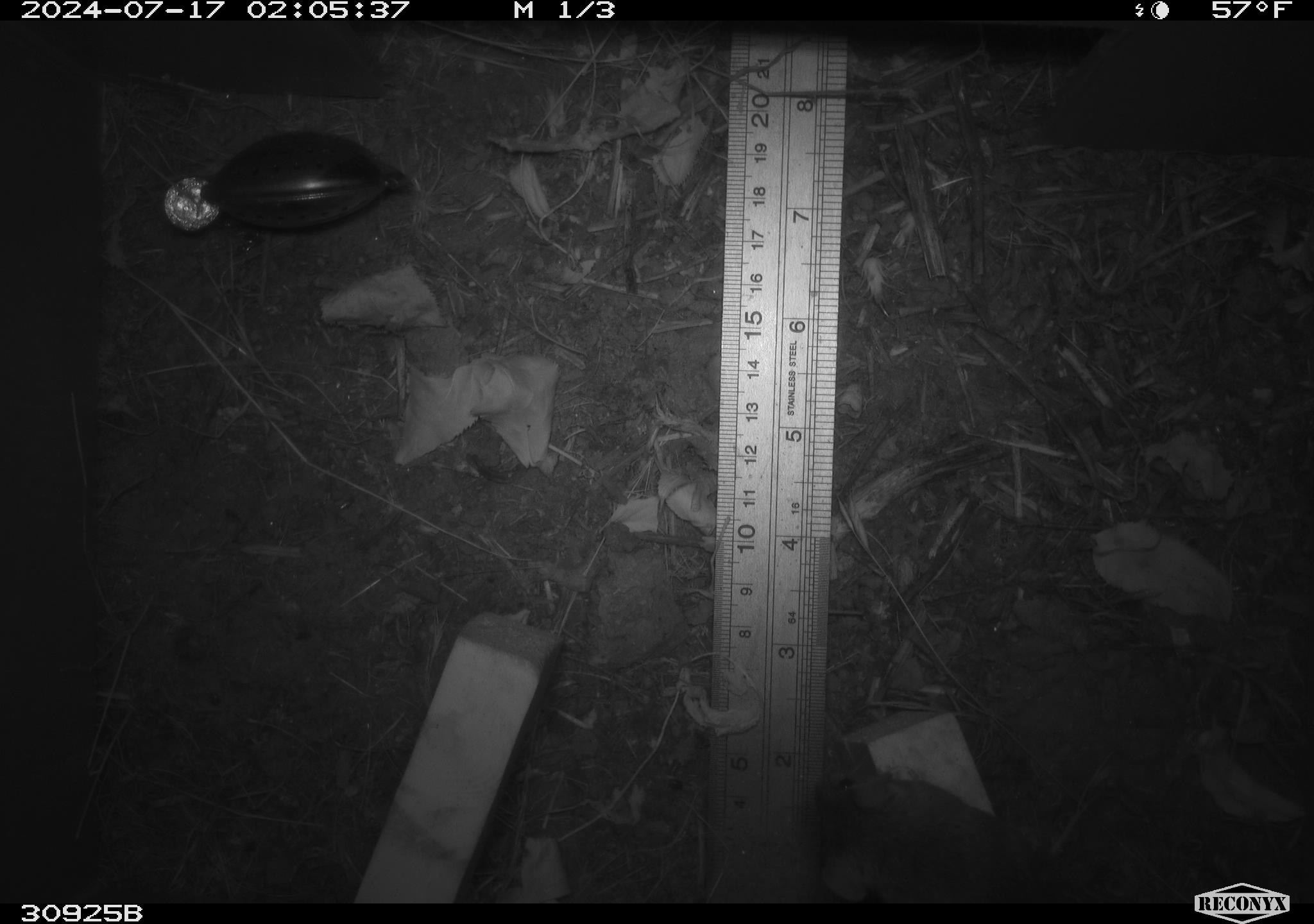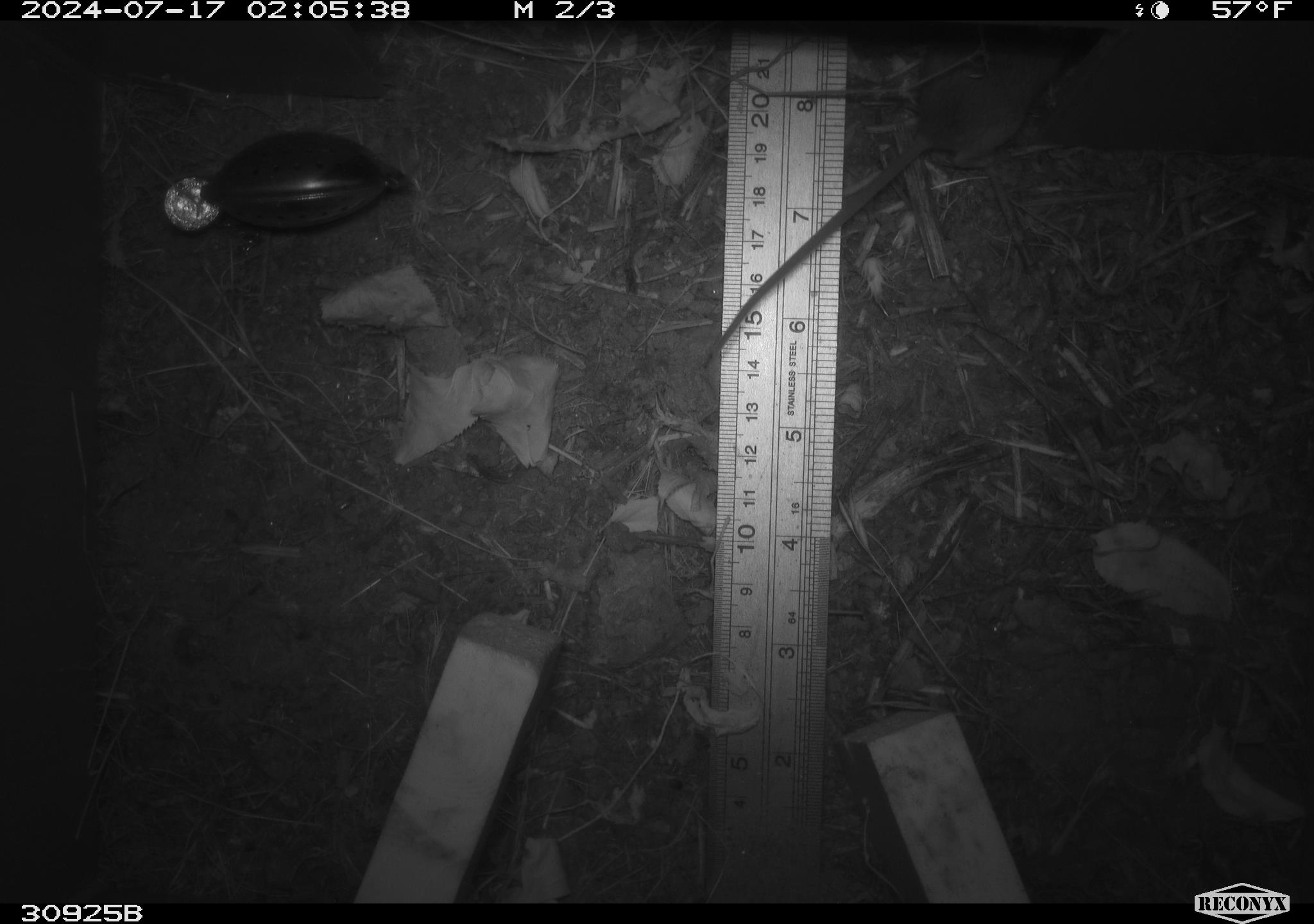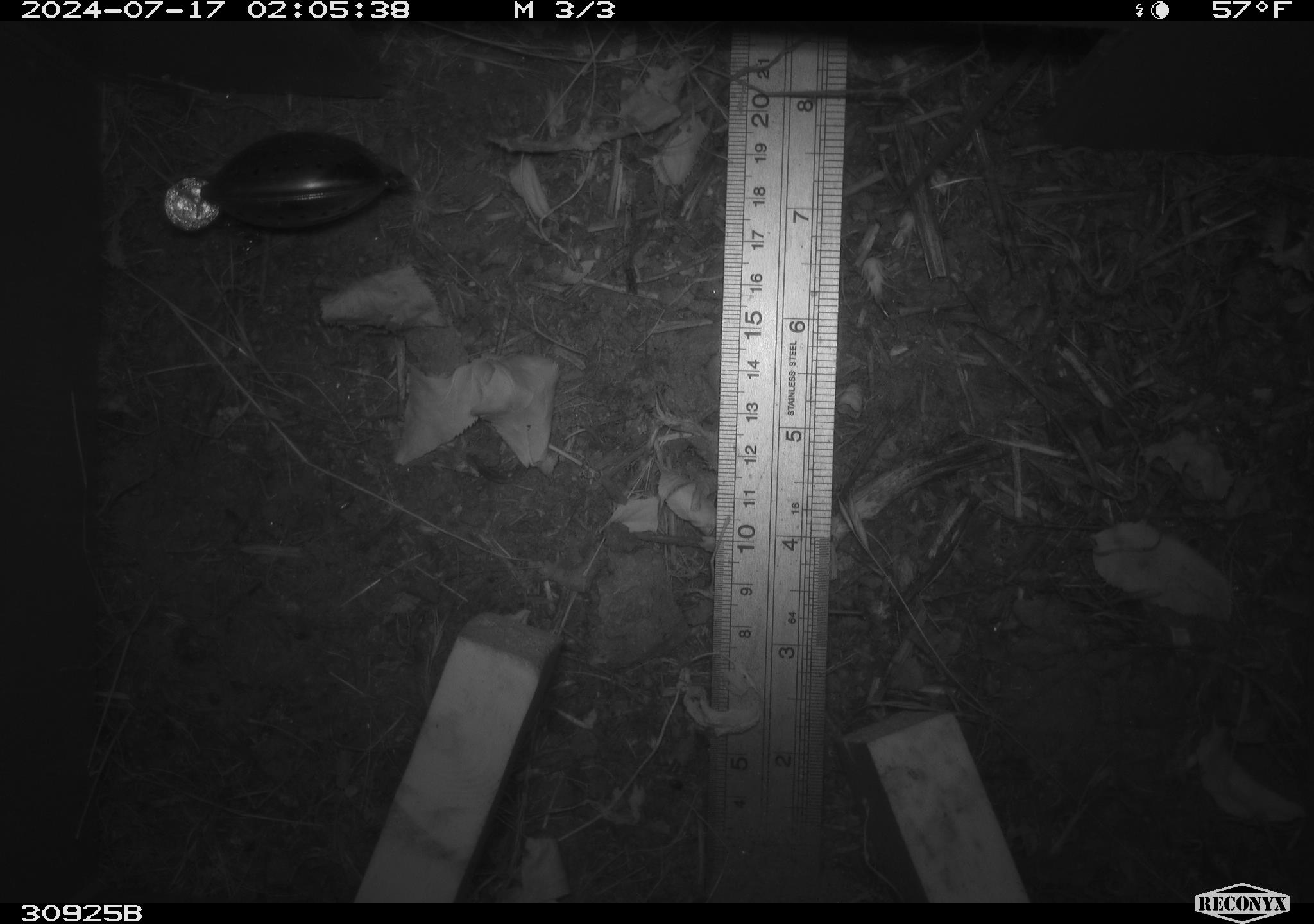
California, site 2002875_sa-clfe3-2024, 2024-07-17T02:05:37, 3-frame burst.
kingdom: Animalia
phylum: Chordata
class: Mammalia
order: Rodentia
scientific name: Rodentia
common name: mouse species